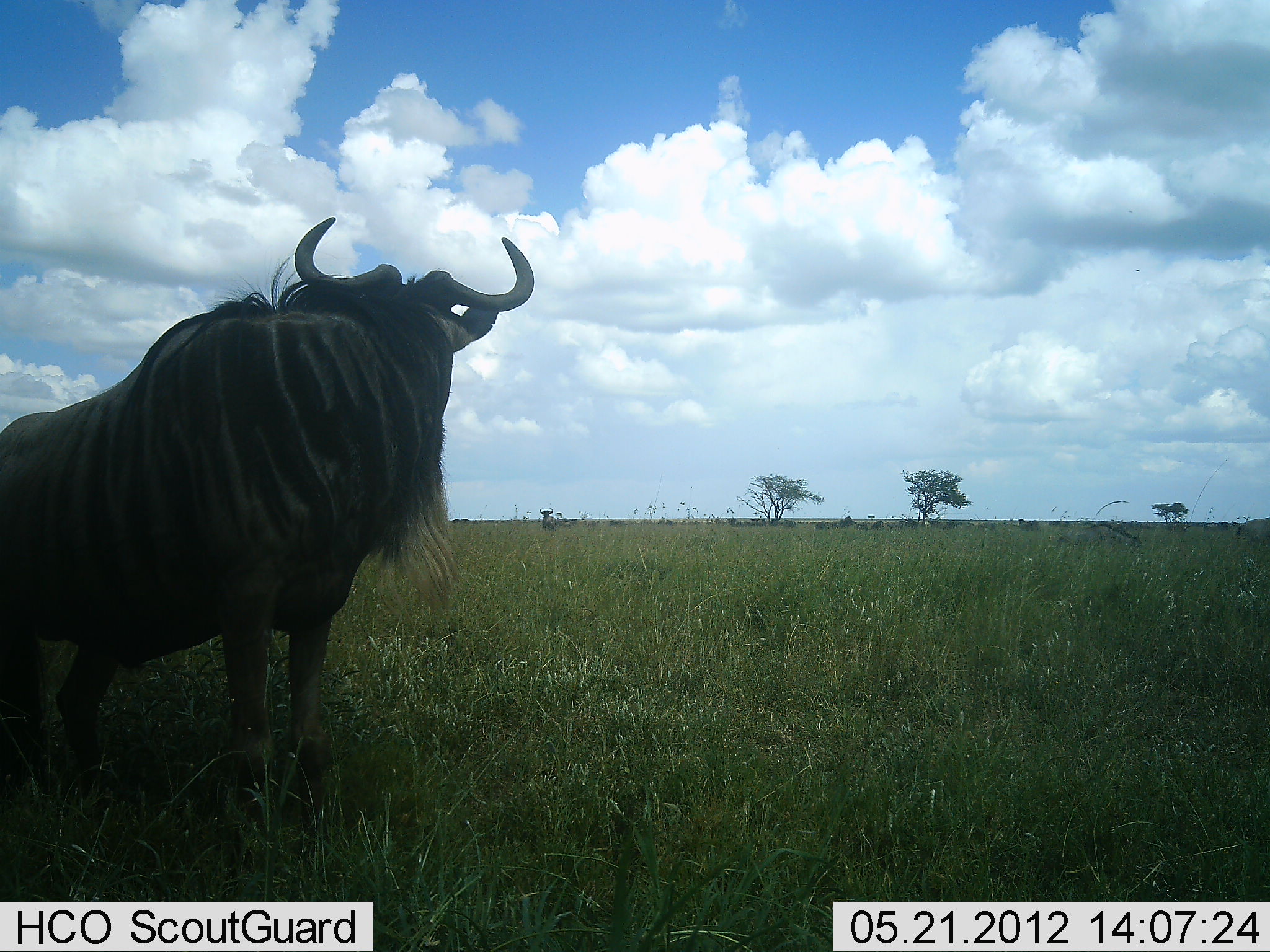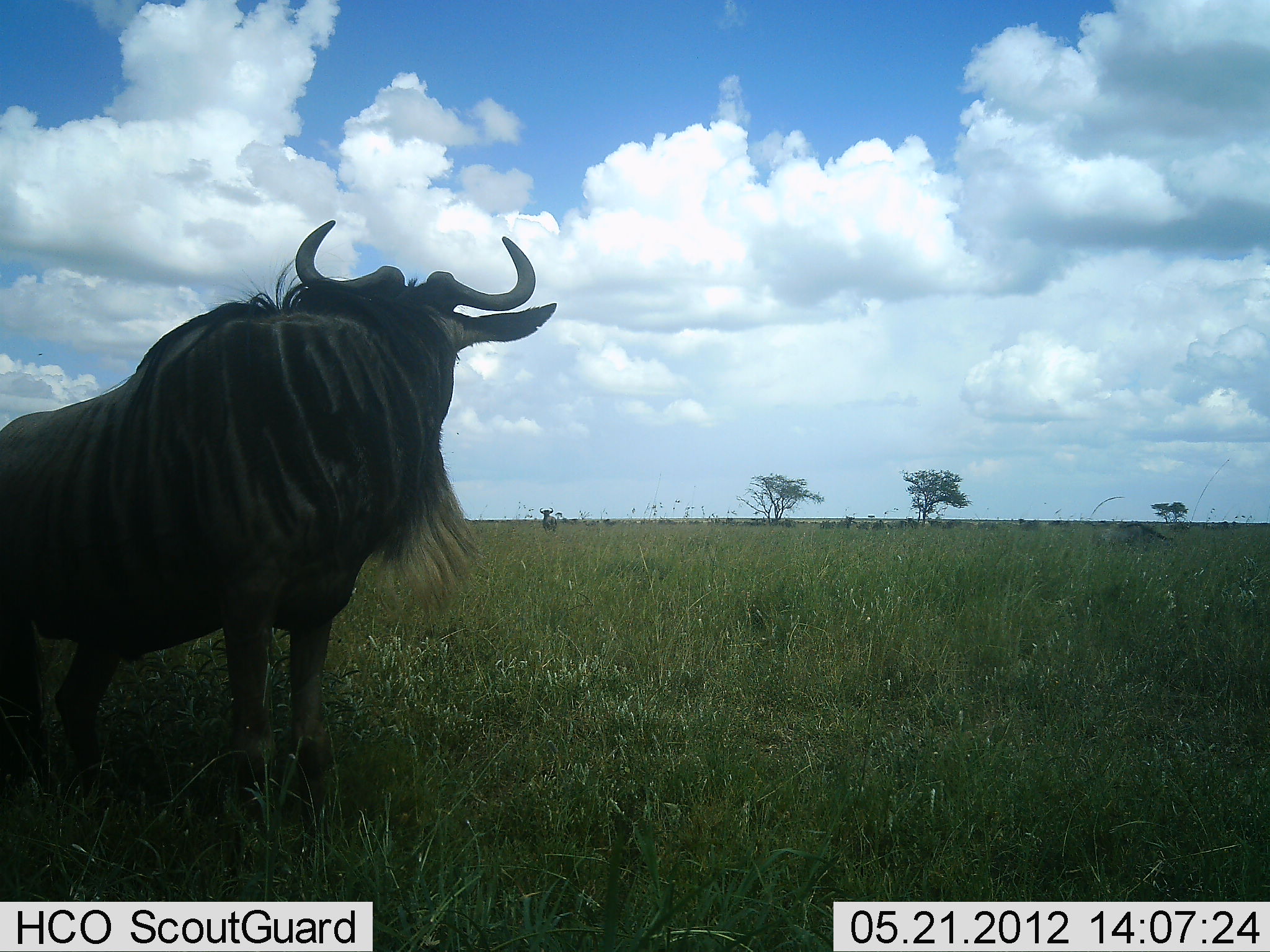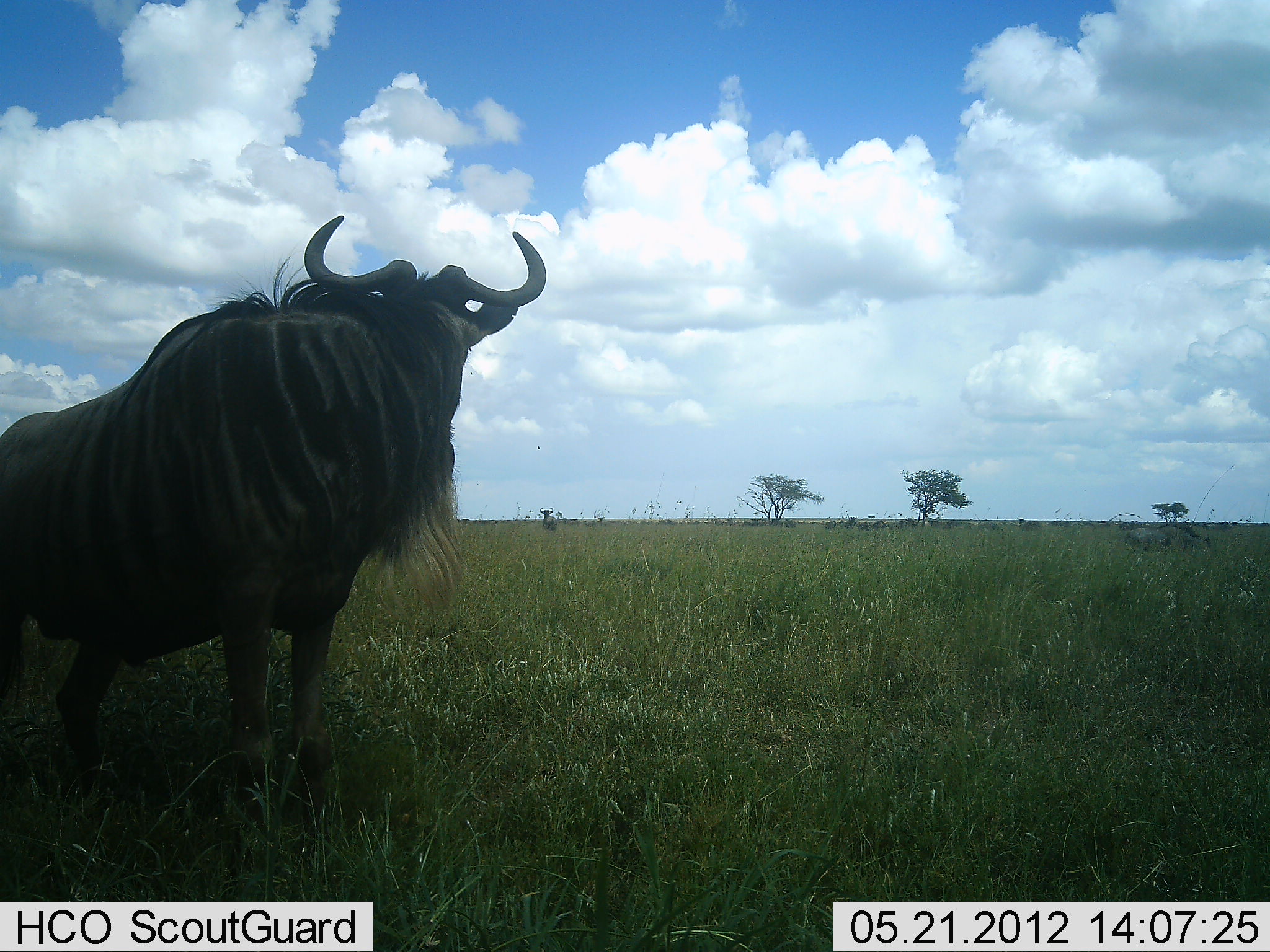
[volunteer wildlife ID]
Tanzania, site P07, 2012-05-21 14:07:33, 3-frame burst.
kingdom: Animalia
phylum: Chordata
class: Mammalia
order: Artiodactyla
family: Bovidae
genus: Connochaetes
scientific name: Connochaetes taurinus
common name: blue wildebeest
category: wildebeest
Wildebeest (blue wildebeest) (Connochaetes taurinus), count 3. Behavior (volunteer vote fractions): standing 94%, resting 3%, moving 35%, interacting 6%. Young present (vote fraction): 6%. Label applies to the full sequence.